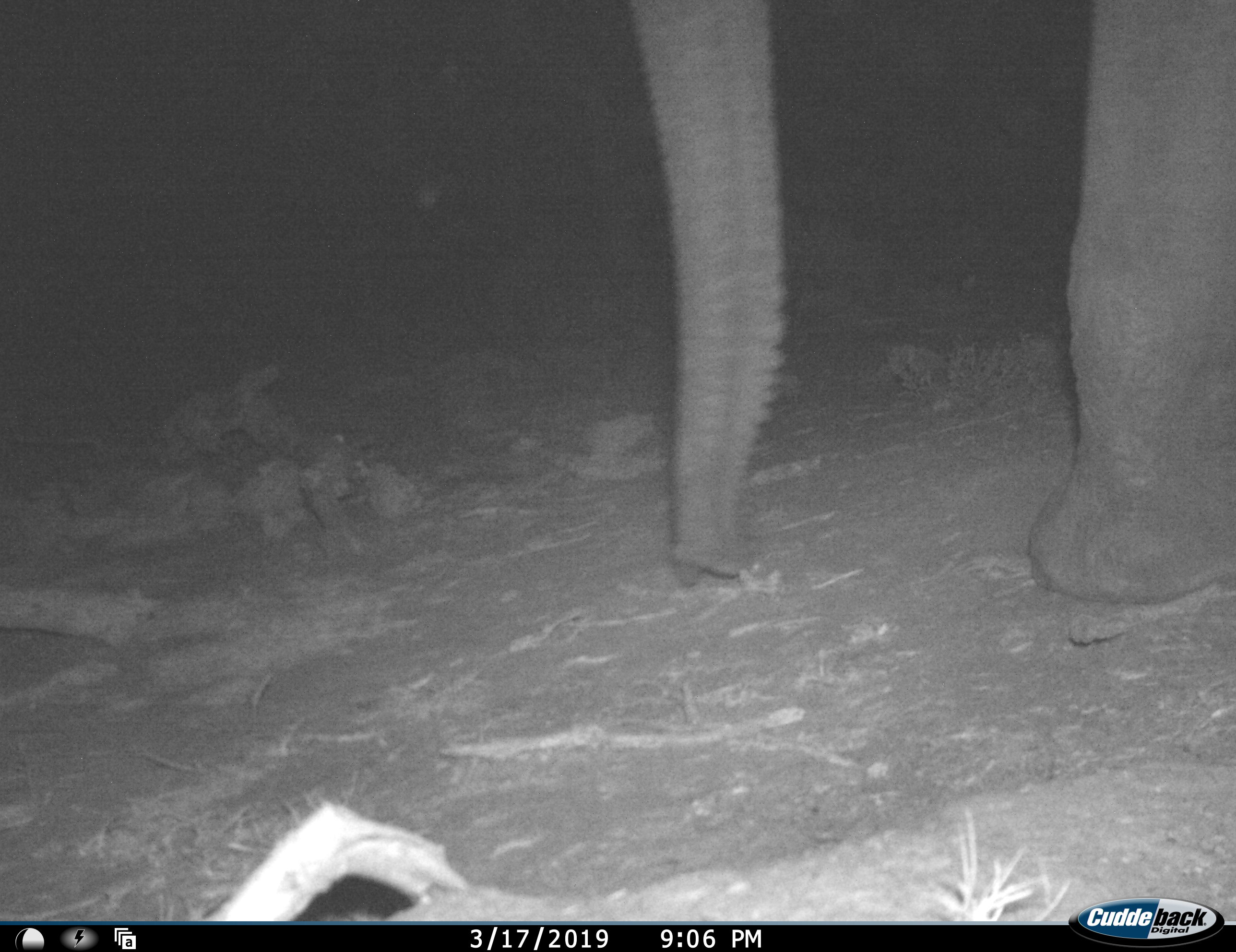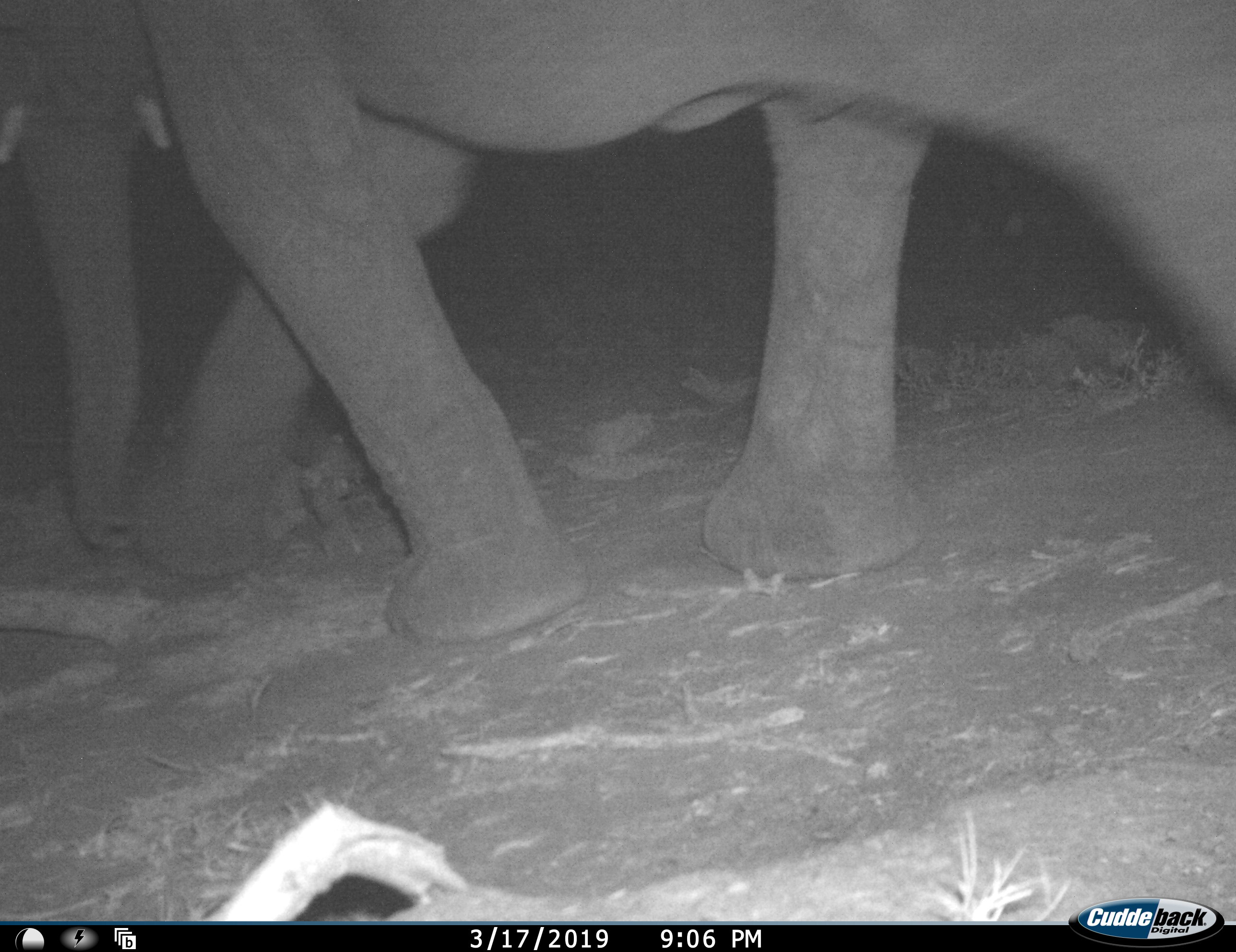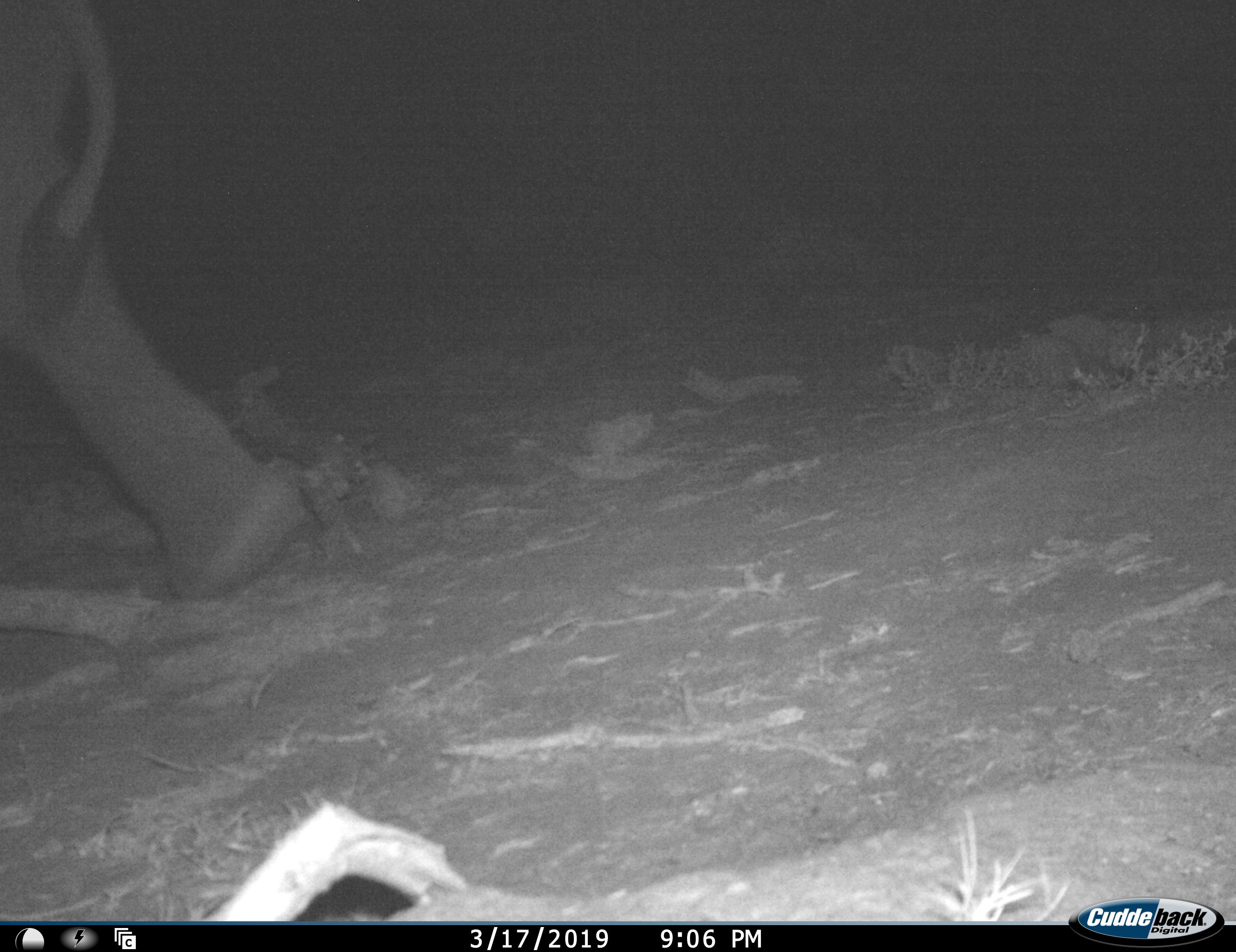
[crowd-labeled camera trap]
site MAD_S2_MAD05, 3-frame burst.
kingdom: Animalia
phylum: Chordata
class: Mammalia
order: Proboscidea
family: Elephantidae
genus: Loxodonta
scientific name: Loxodonta africana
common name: african bush elephant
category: elephant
Elephant (african bush elephant) (Loxodonta africana), count 1. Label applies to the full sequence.